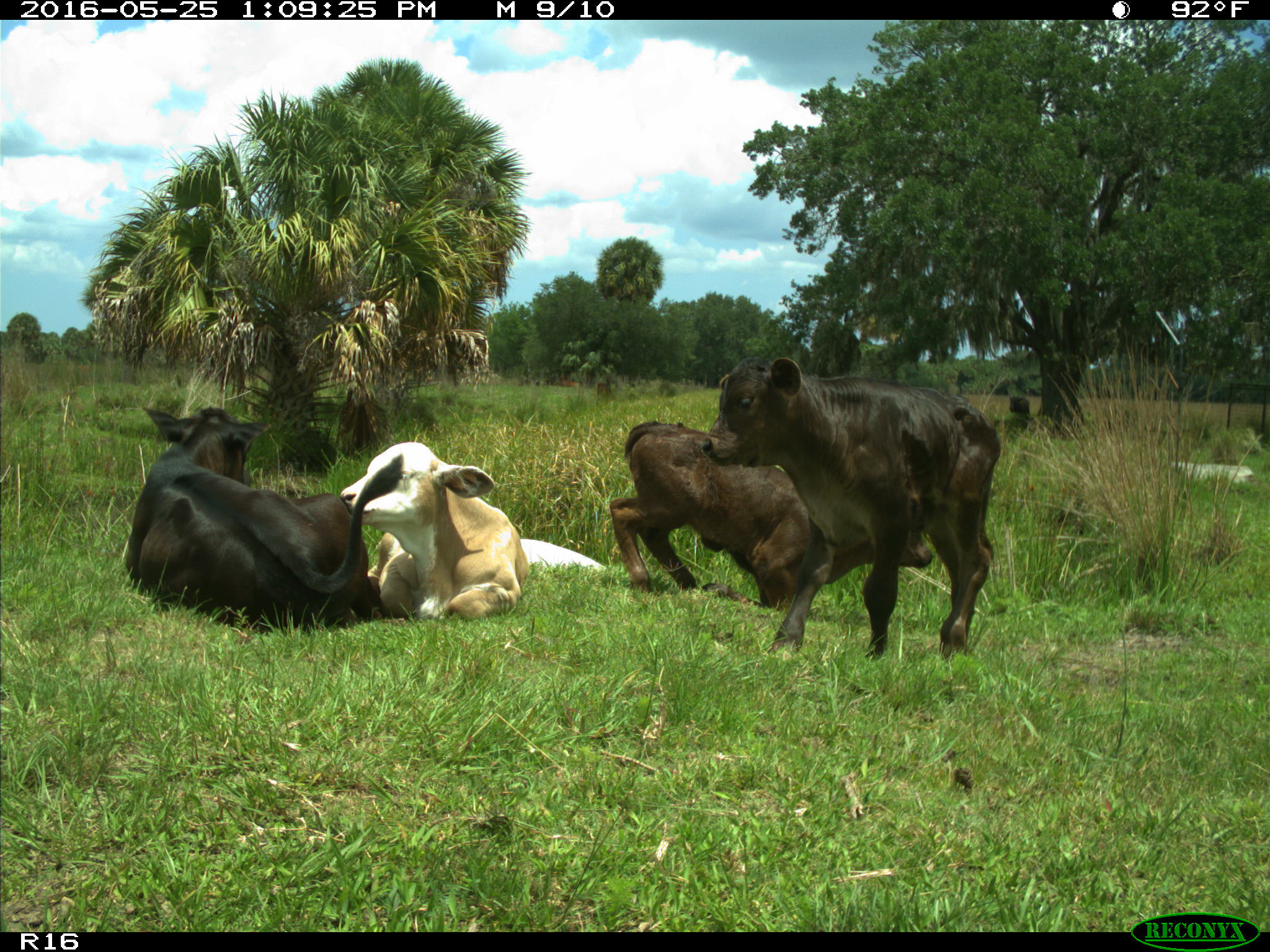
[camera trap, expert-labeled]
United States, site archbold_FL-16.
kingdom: Animalia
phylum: Chordata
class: Mammalia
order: Artiodactyla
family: Bovidae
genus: Bos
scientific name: Bos taurus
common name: domestic cow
Bos taurus (domestic cow).